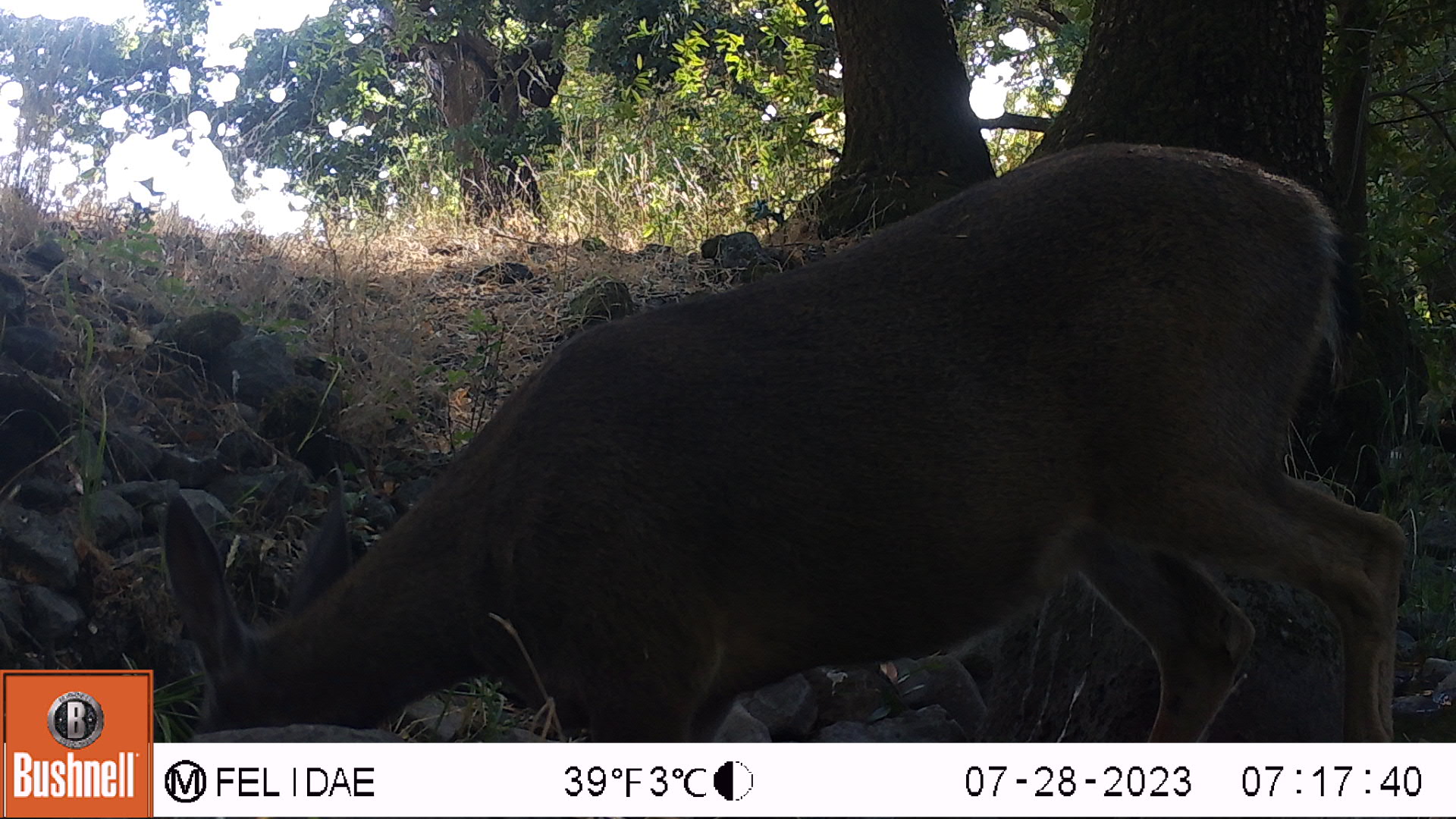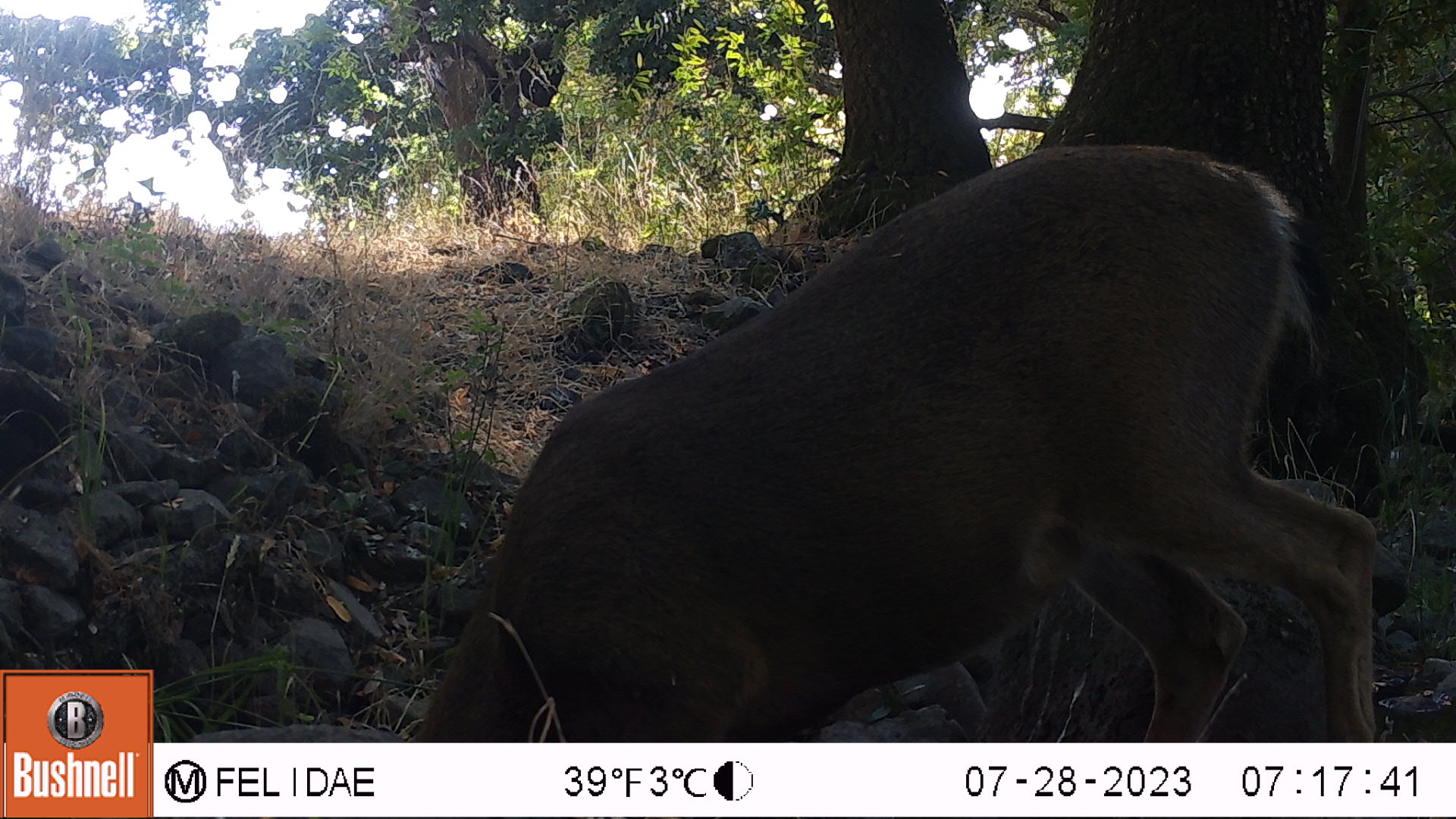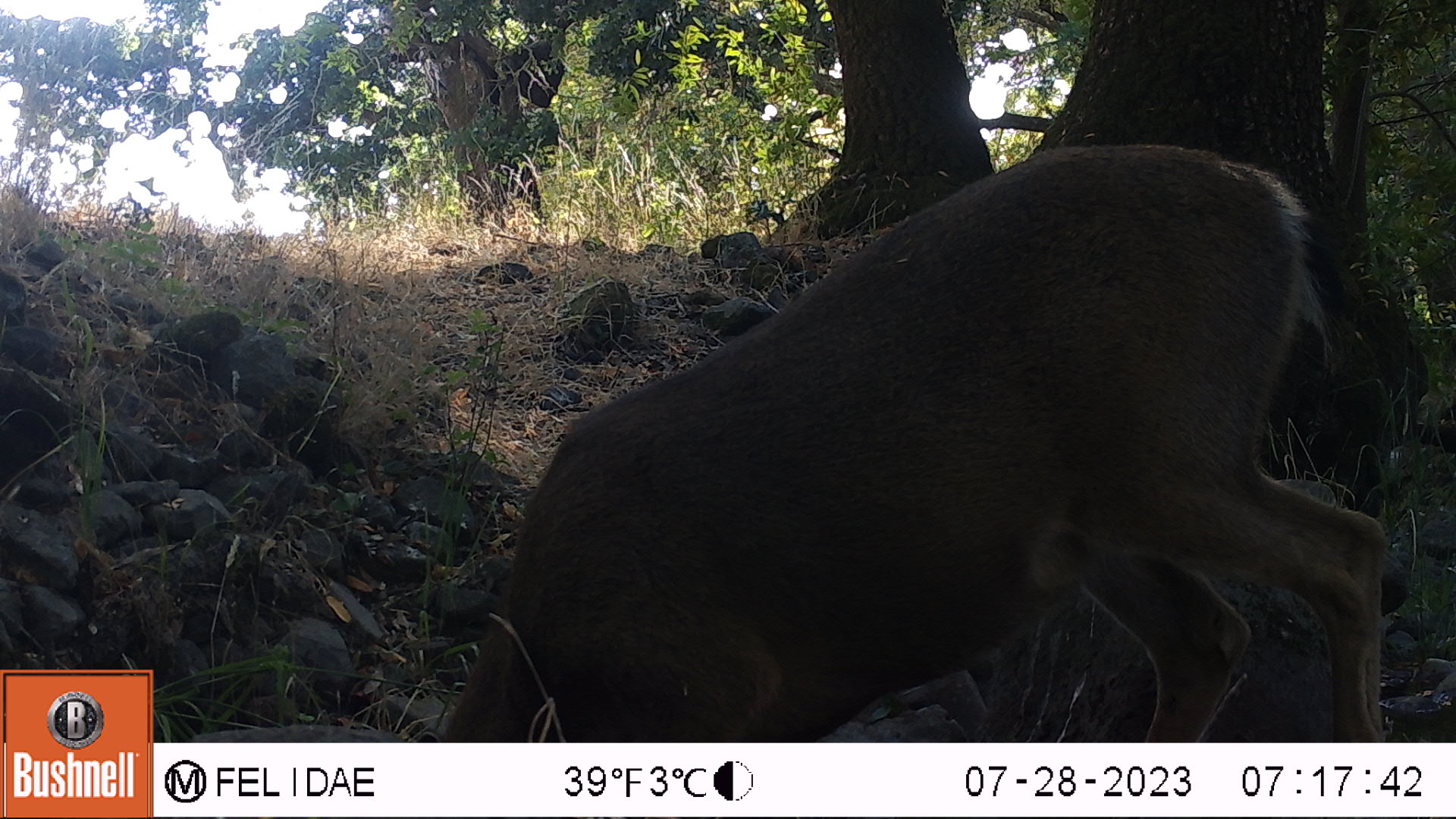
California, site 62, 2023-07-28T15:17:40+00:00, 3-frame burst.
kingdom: Animalia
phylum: Chordata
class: Mammalia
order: Artiodactyla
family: Cervidae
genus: Odocoileus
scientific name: Odocoileus hemionus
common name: mule deer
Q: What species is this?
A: Mule deer (Odocoileus hemionus).